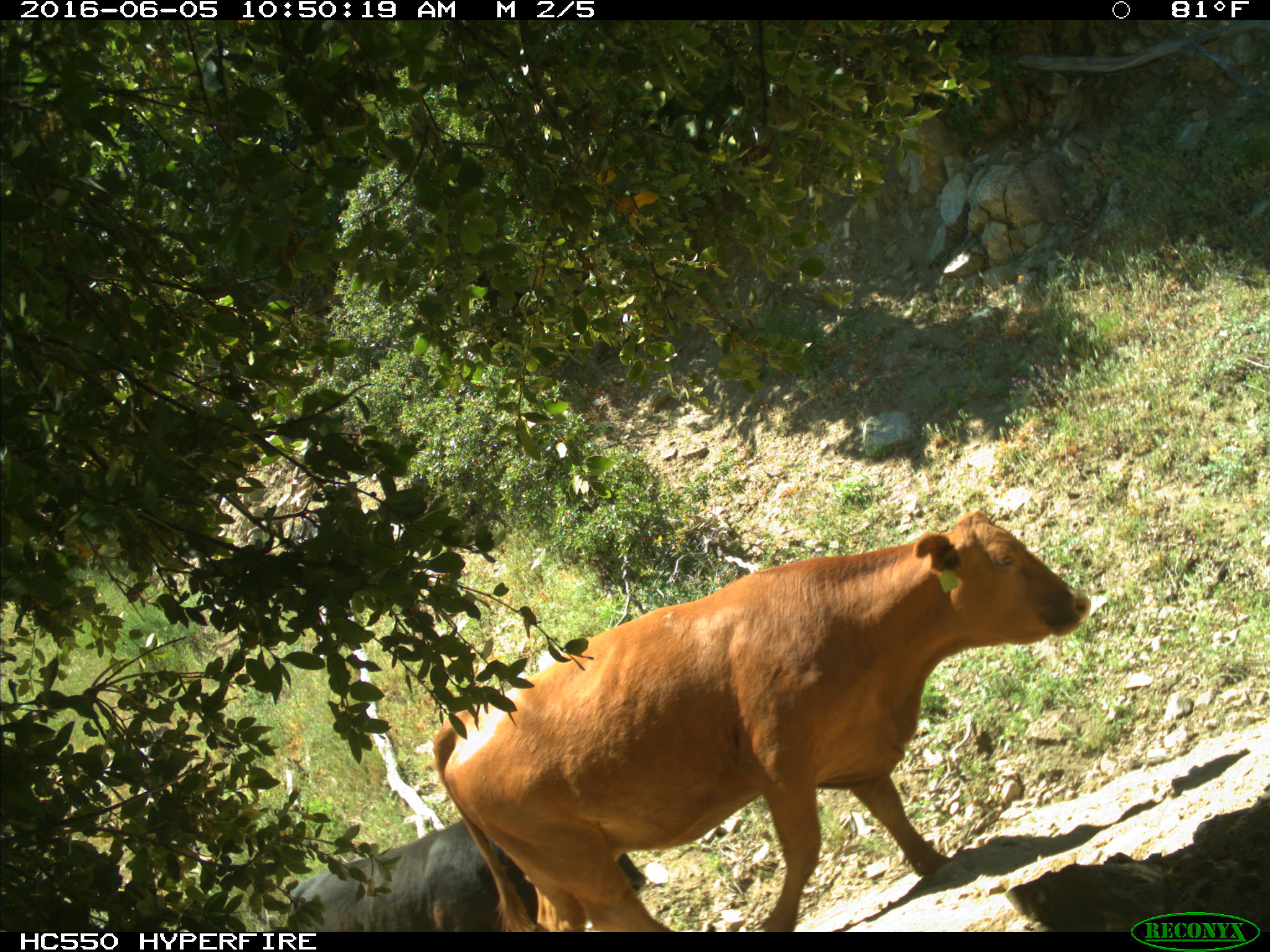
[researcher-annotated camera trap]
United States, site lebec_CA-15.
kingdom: Animalia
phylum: Chordata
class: Mammalia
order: Artiodactyla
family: Bovidae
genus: Bos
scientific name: Bos taurus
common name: domestic cow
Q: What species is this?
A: Bos taurus (domestic cow).